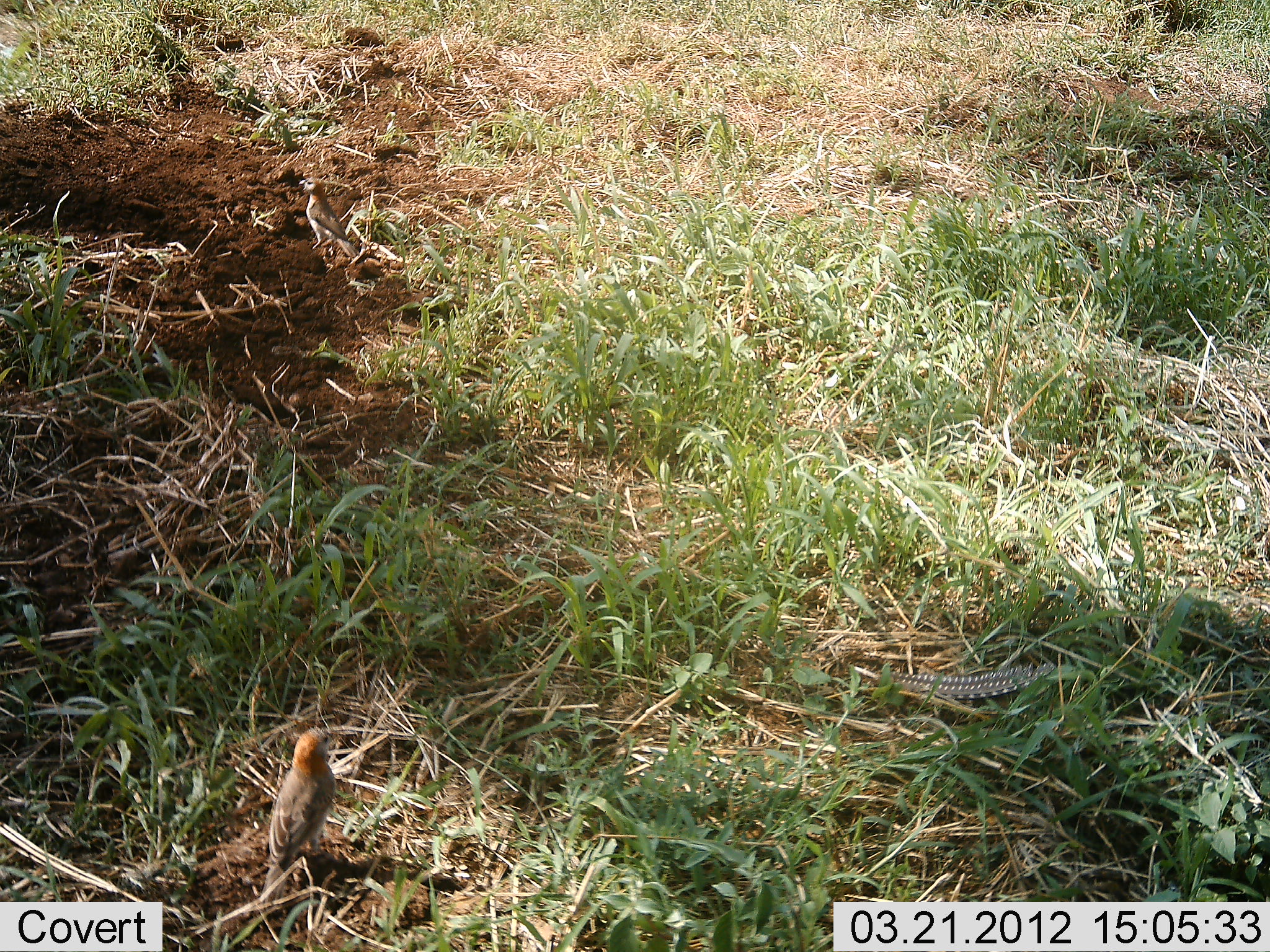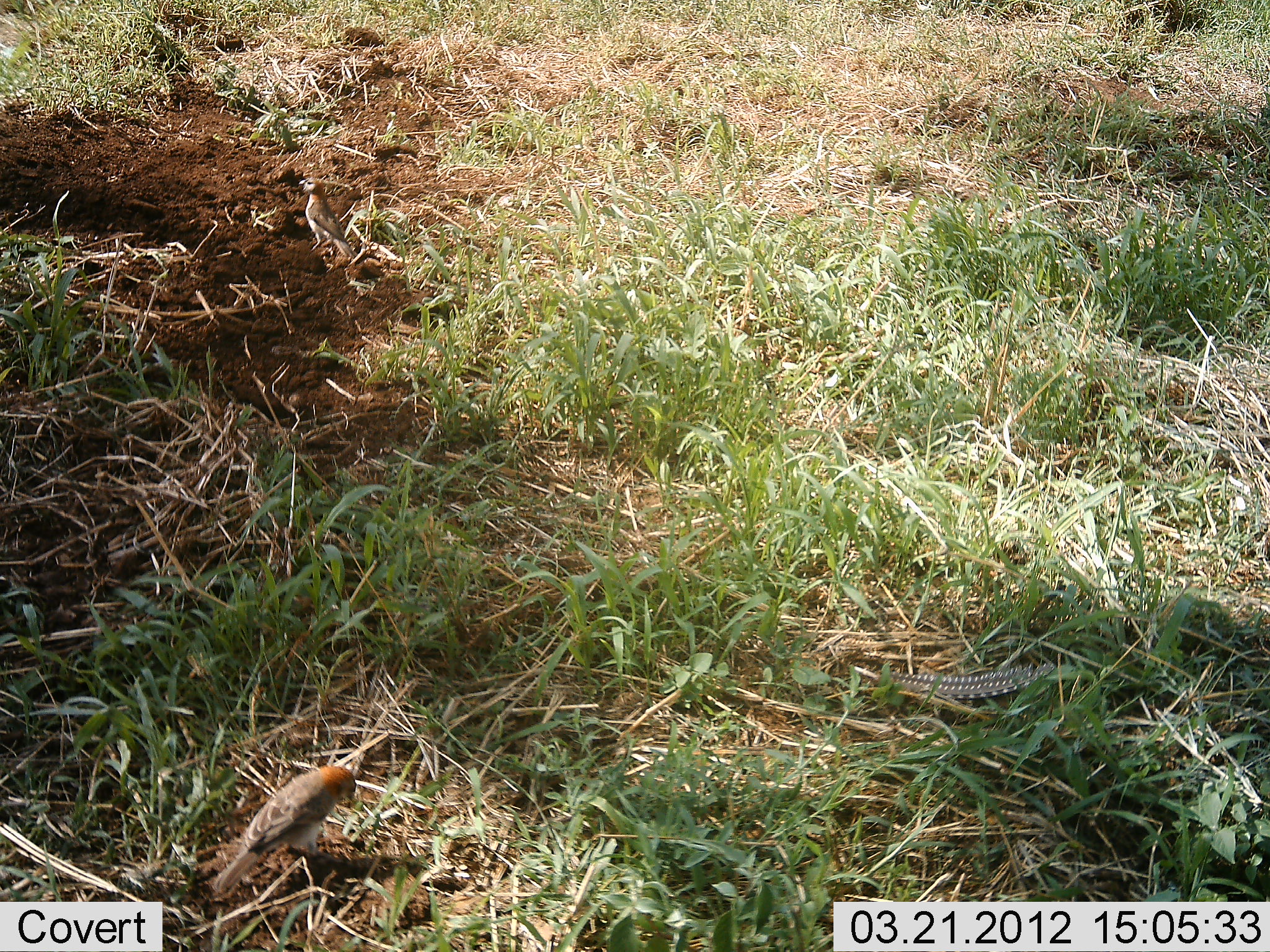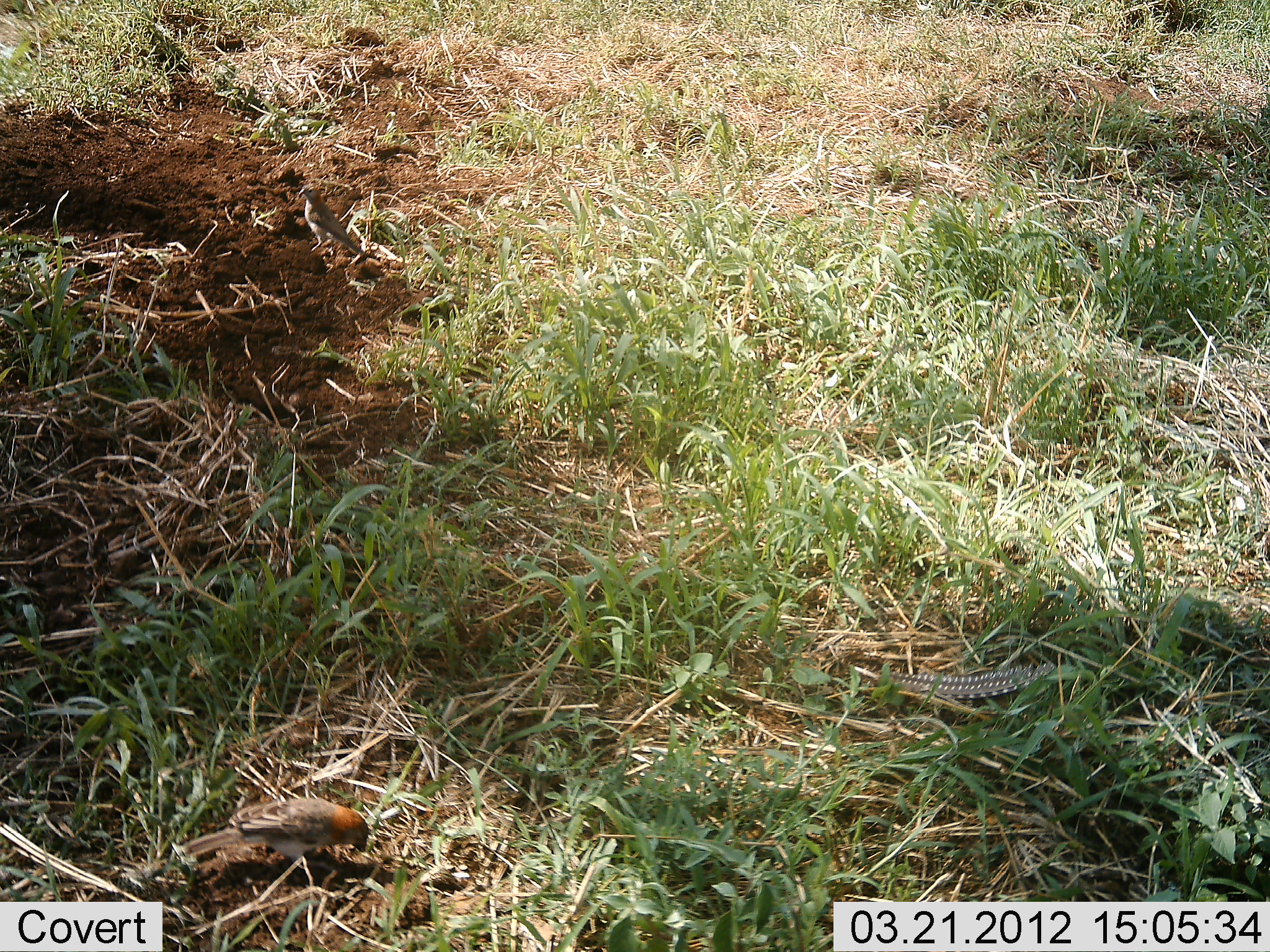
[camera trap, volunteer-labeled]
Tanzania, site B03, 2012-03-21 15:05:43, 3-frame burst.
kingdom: Animalia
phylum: Chordata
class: Aves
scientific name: Aves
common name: bird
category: otherbird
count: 2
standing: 67%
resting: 4%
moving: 4%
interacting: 0%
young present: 0%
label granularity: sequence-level